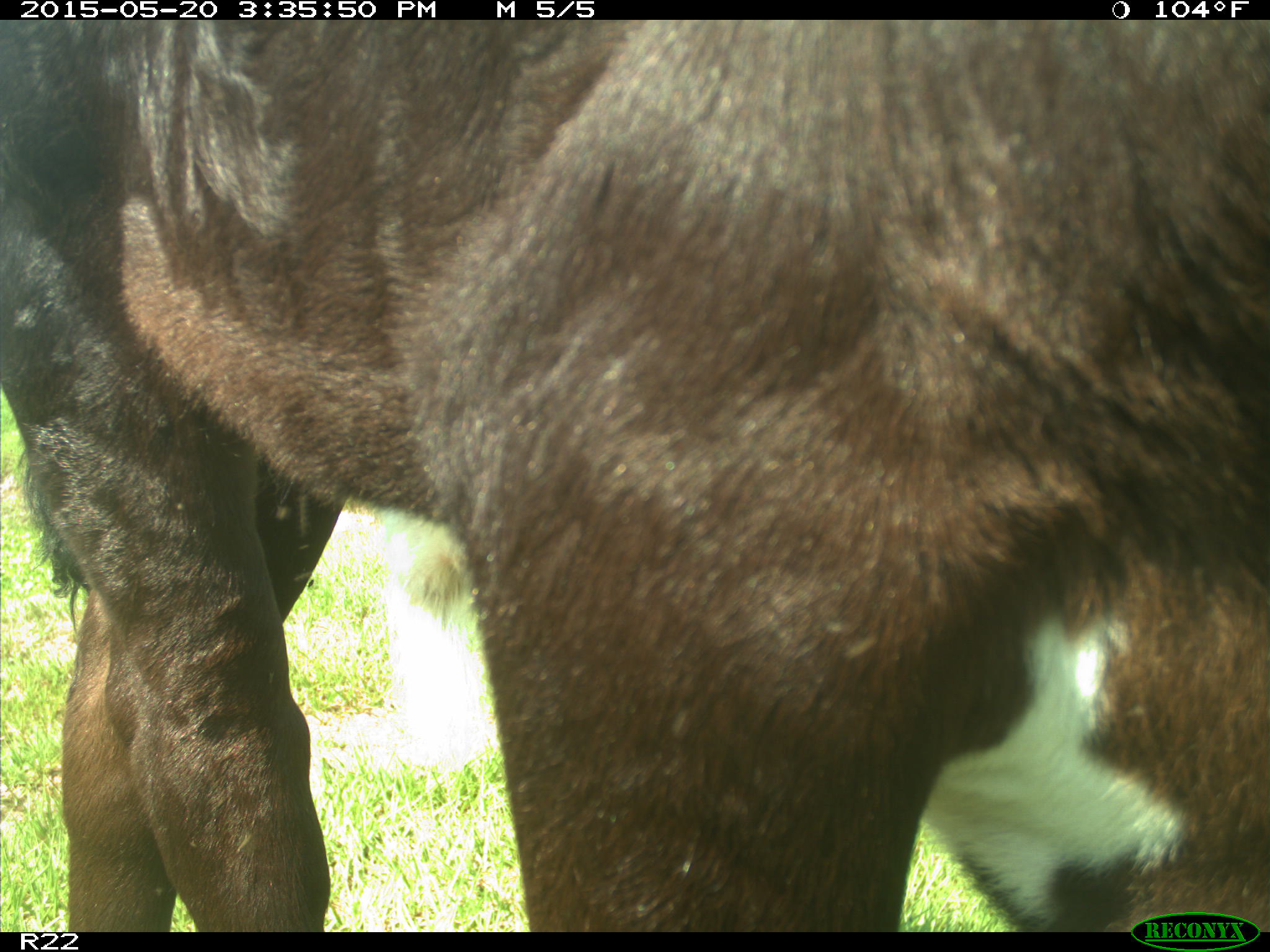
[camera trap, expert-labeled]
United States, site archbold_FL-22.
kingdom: Animalia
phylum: Chordata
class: Mammalia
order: Artiodactyla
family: Bovidae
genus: Bos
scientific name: Bos taurus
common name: domestic cow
Bos taurus (domestic cow).